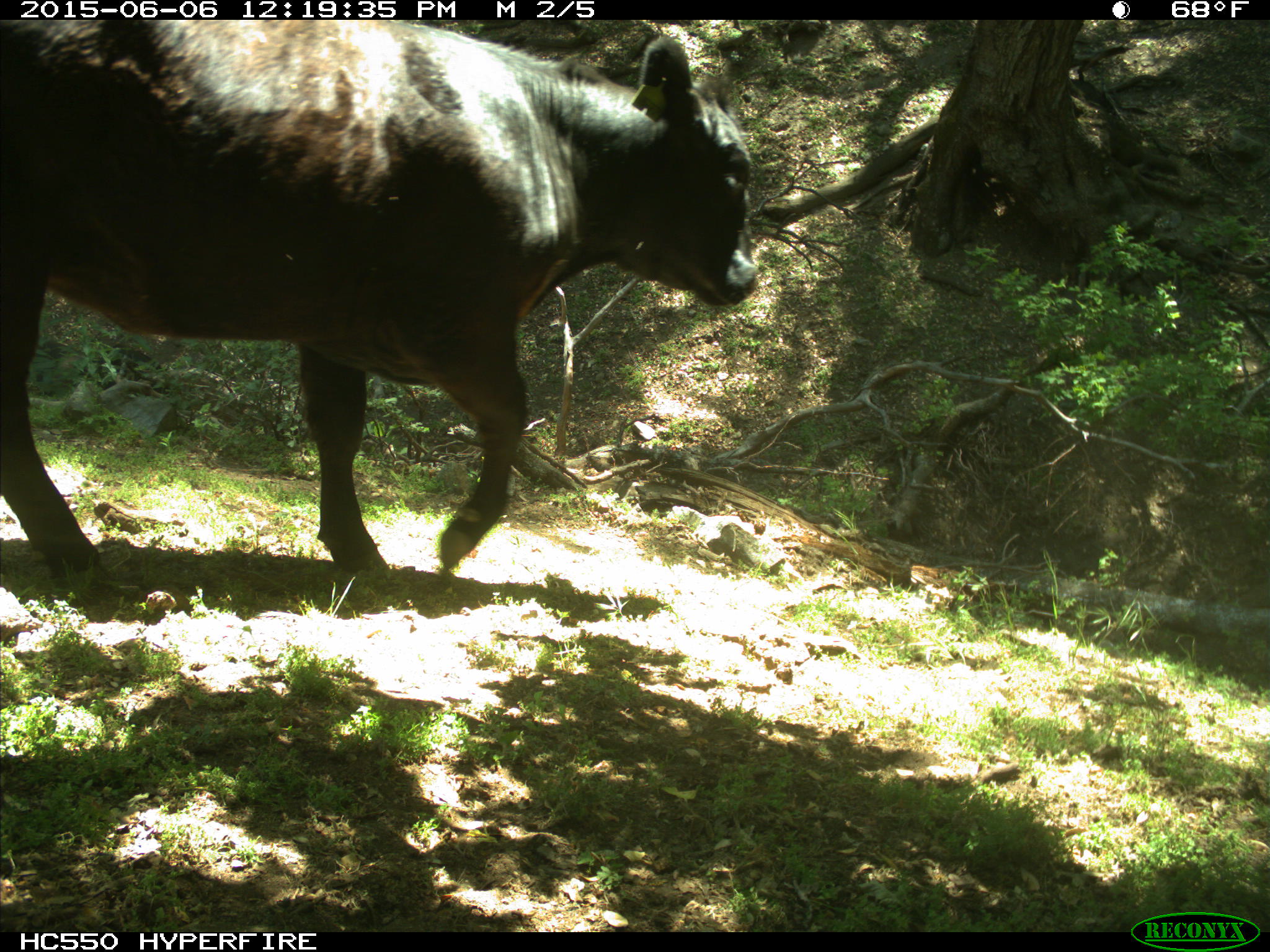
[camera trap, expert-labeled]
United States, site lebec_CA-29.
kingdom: Animalia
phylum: Chordata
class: Mammalia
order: Artiodactyla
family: Bovidae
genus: Bos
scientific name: Bos taurus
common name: domestic cow